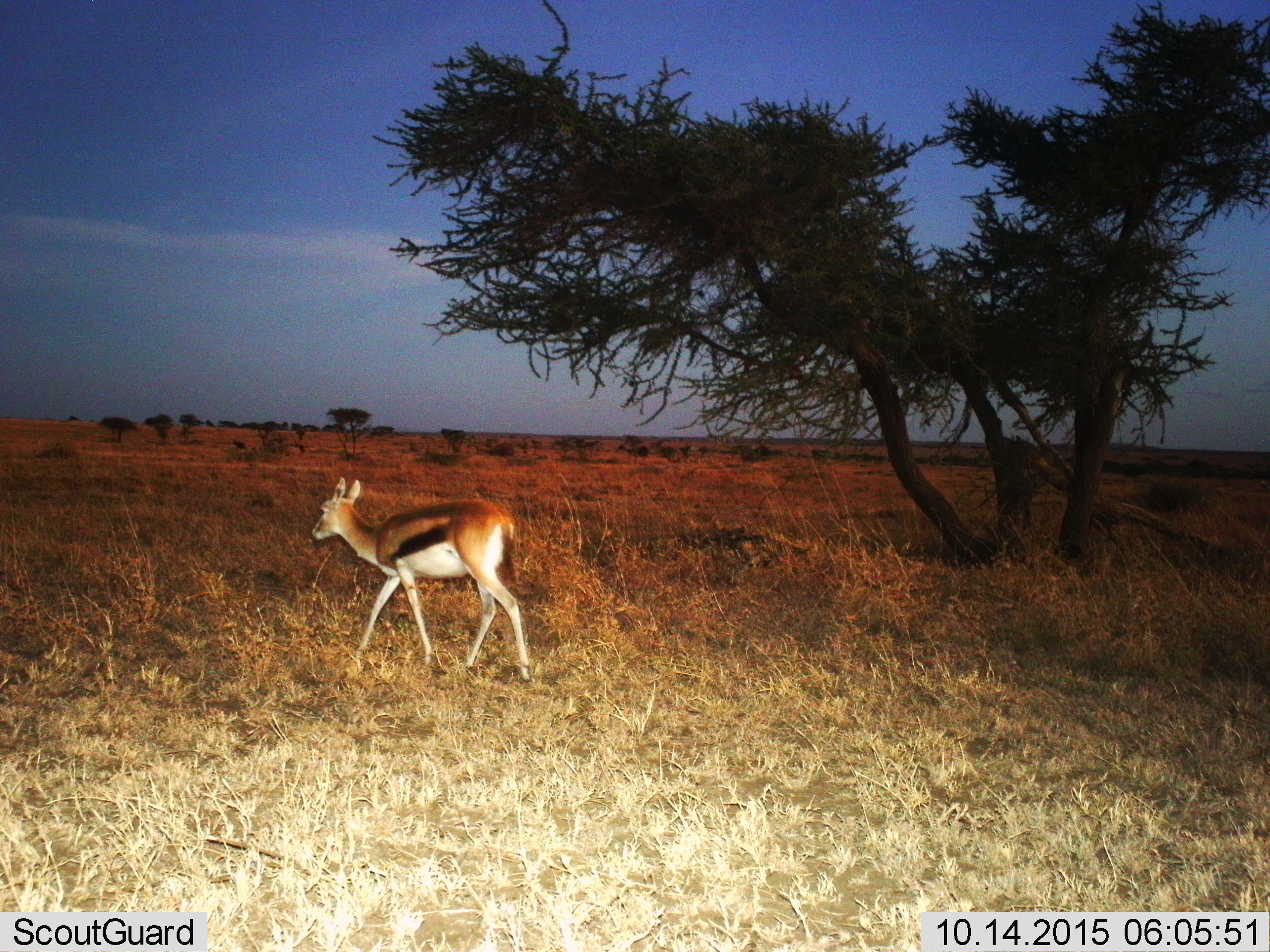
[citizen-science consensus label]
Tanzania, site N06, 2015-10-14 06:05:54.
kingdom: Animalia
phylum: Chordata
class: Mammalia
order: Artiodactyla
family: Bovidae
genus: Eudorcas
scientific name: Eudorcas thomsonii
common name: thomson's gazelle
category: gazellethomsons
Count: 1.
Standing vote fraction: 0%.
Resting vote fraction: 0%.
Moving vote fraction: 100%.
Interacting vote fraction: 0%.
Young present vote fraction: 0%.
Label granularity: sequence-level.